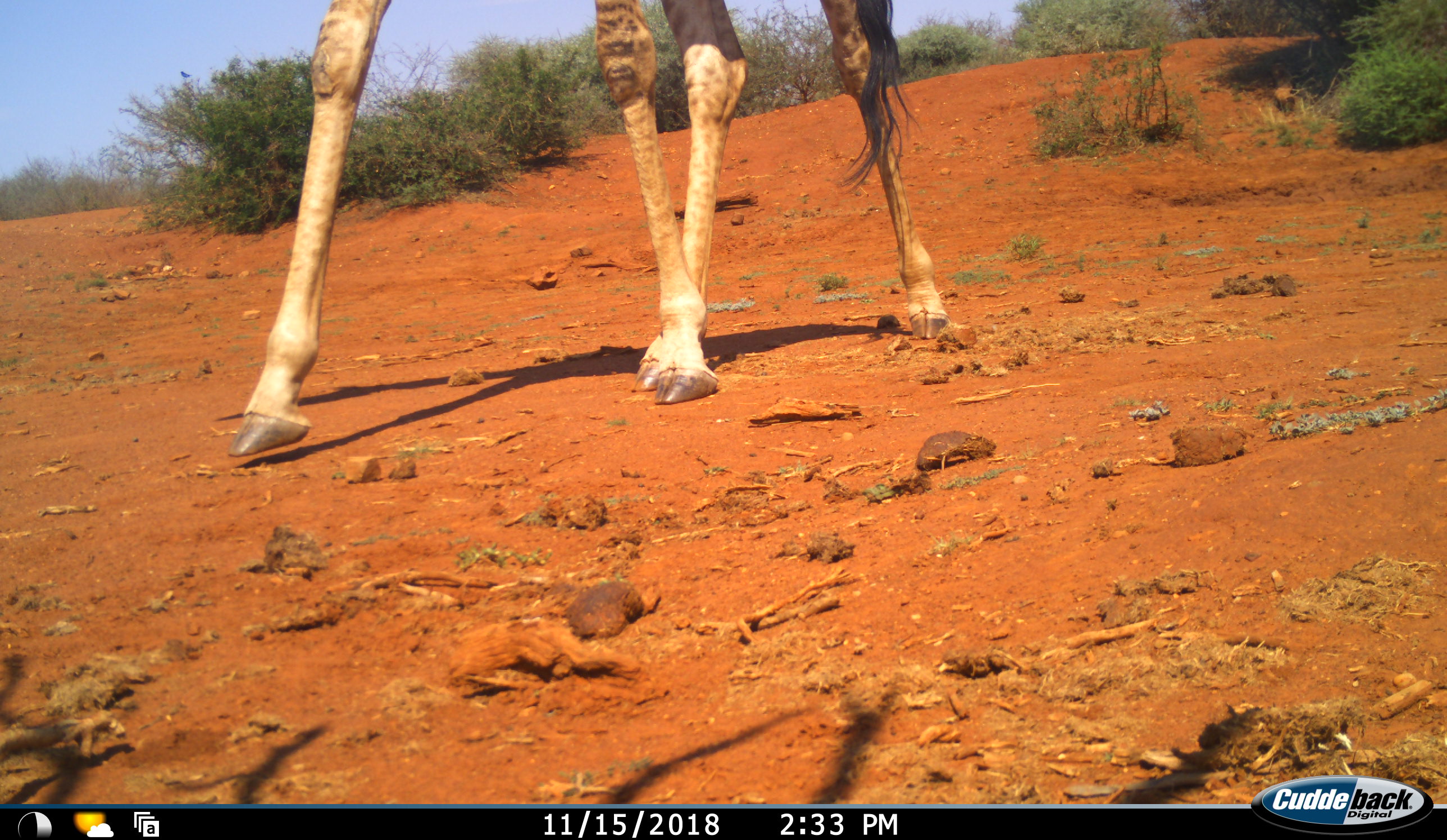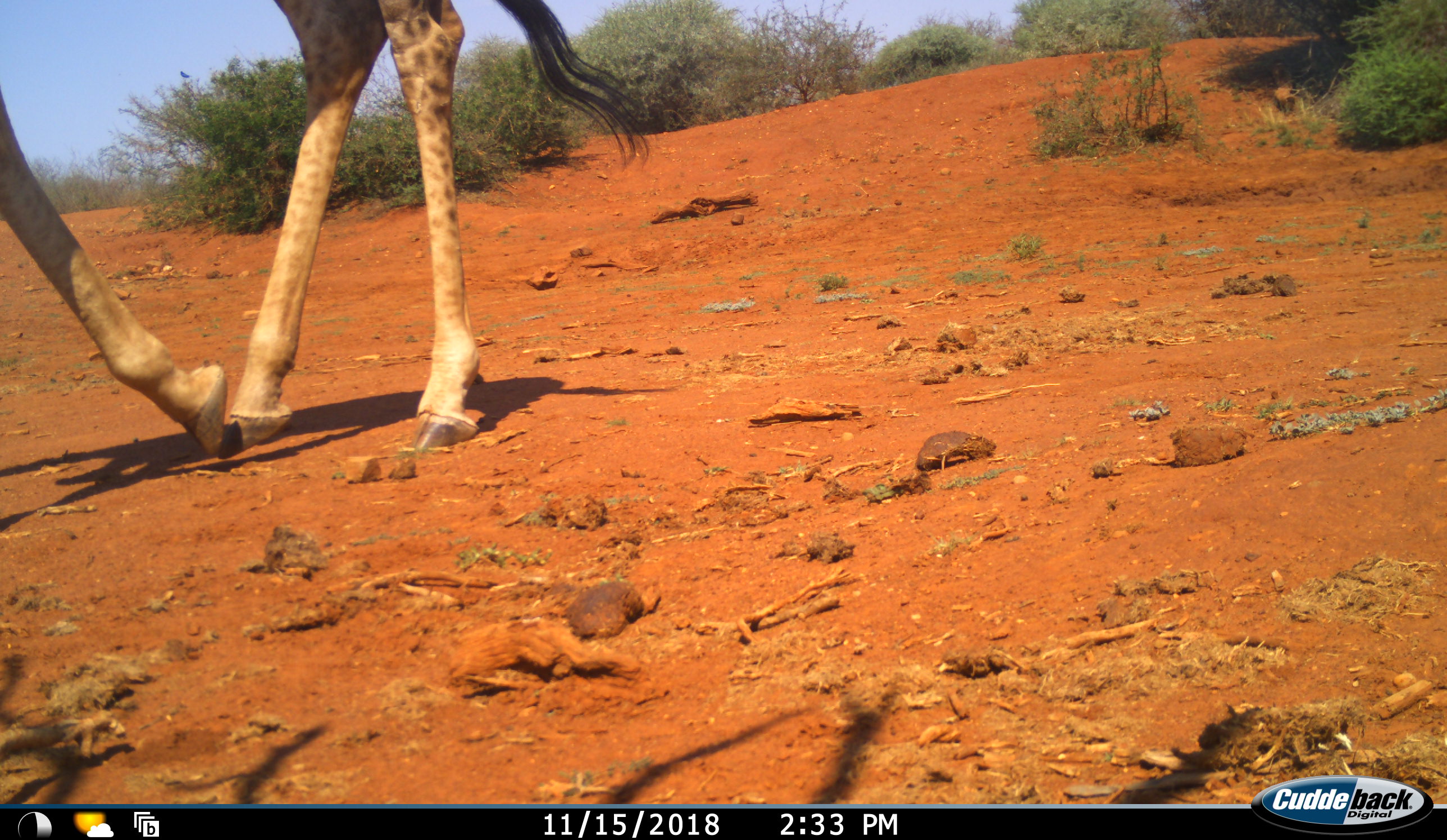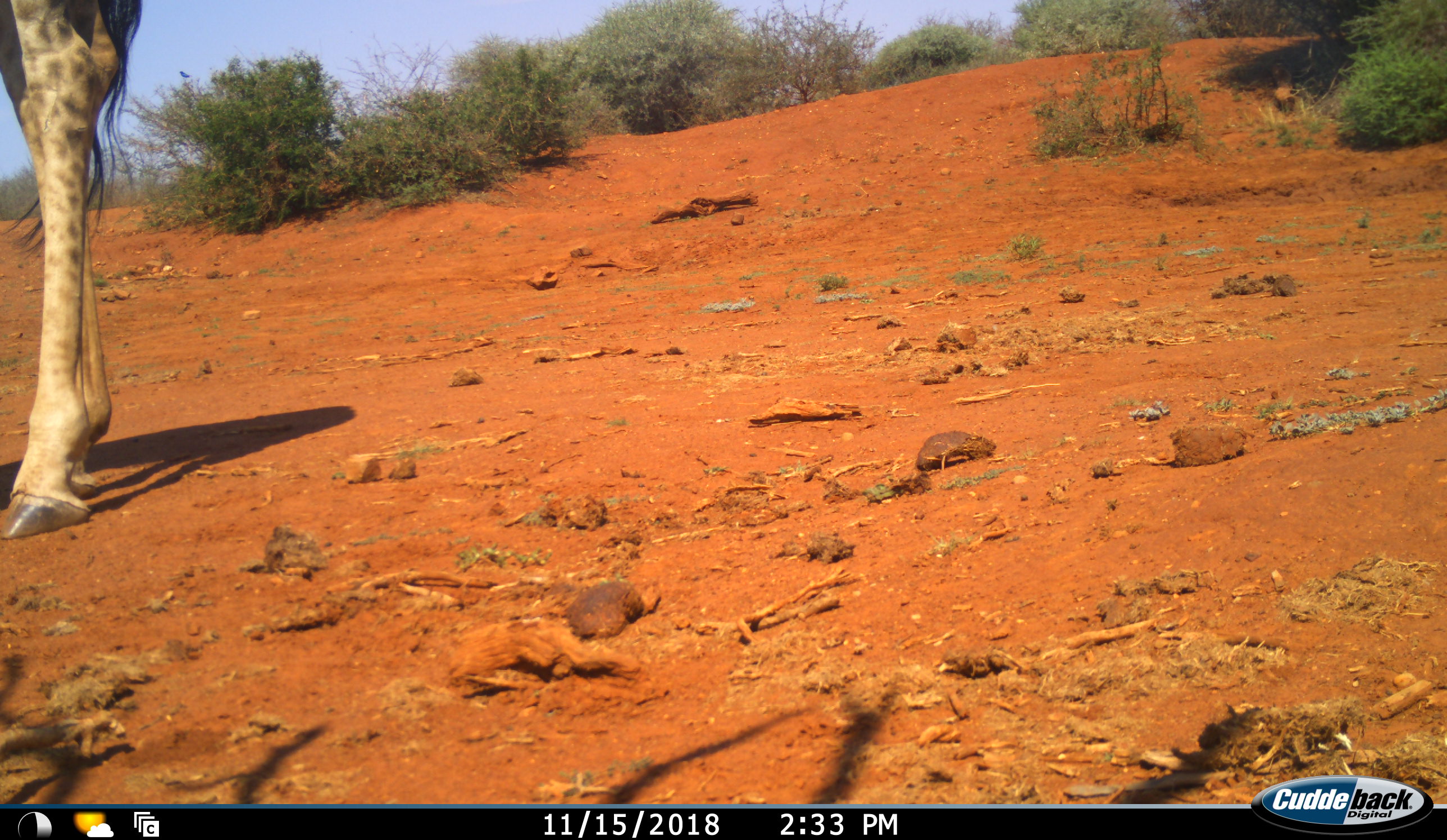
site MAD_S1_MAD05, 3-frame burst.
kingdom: Animalia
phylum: Chordata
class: Mammalia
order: Artiodactyla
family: Giraffidae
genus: Giraffa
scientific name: Giraffa camelopardalis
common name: giraffe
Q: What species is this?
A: Giraffe (Giraffa camelopardalis).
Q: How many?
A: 1.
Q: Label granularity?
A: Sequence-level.